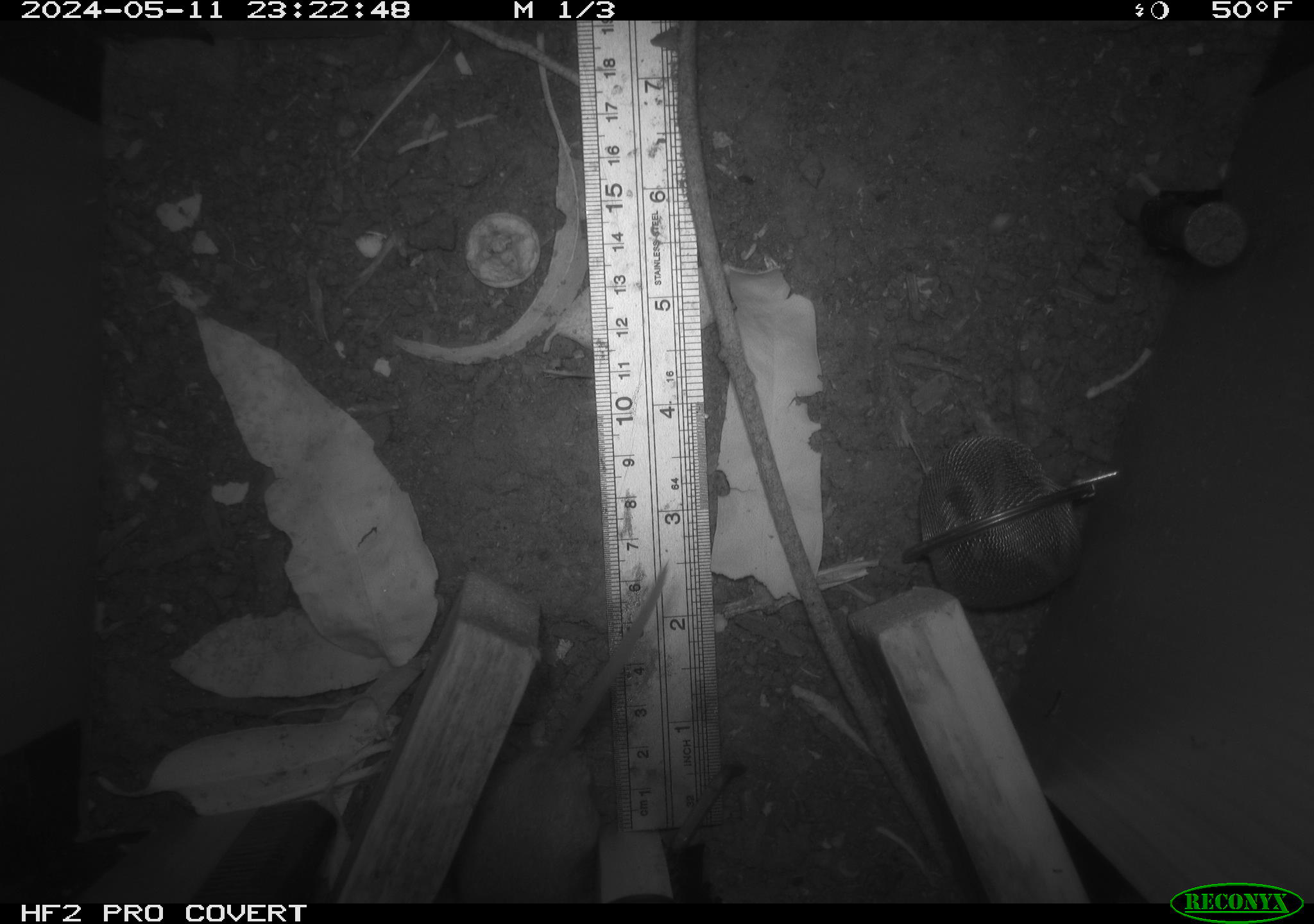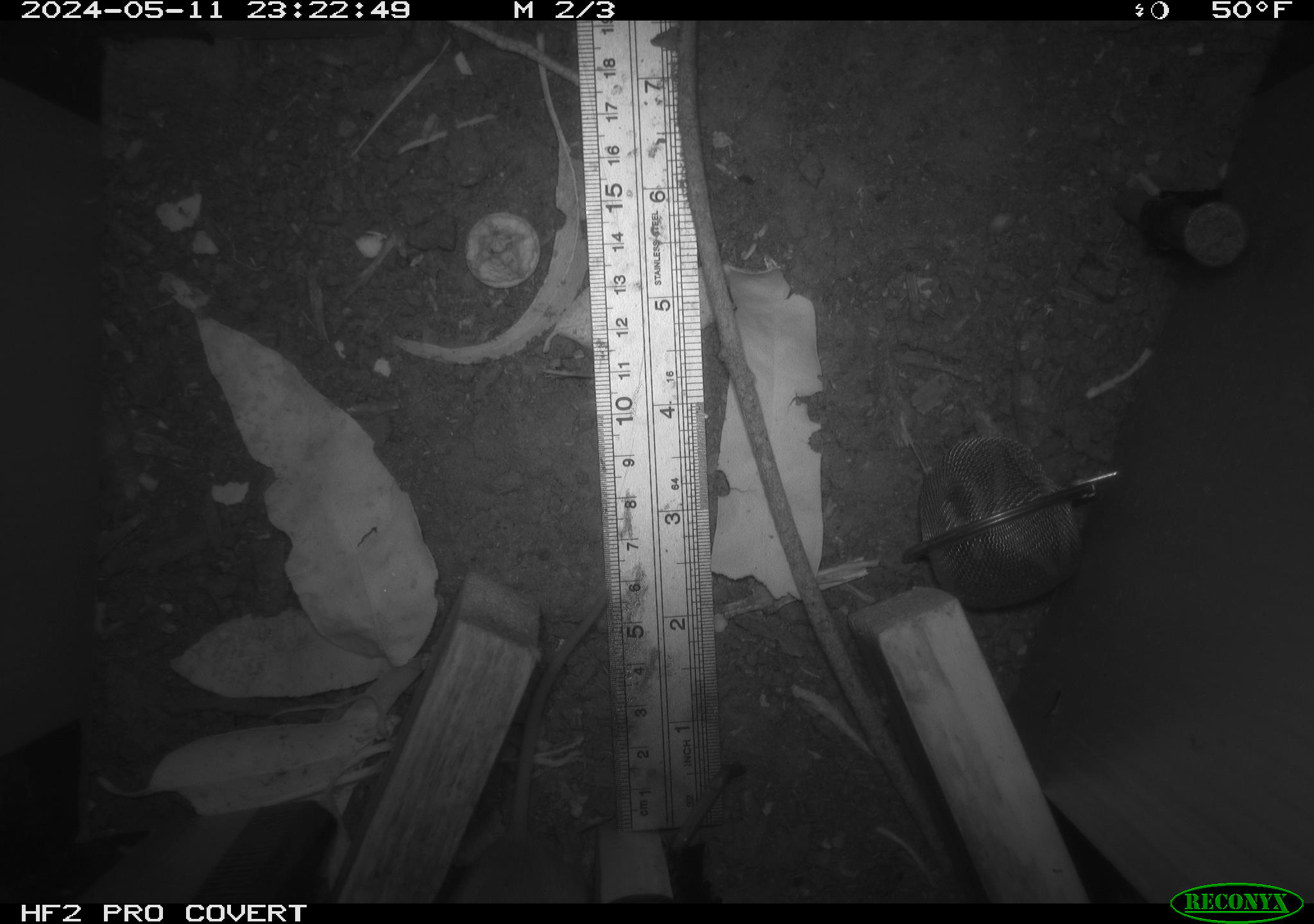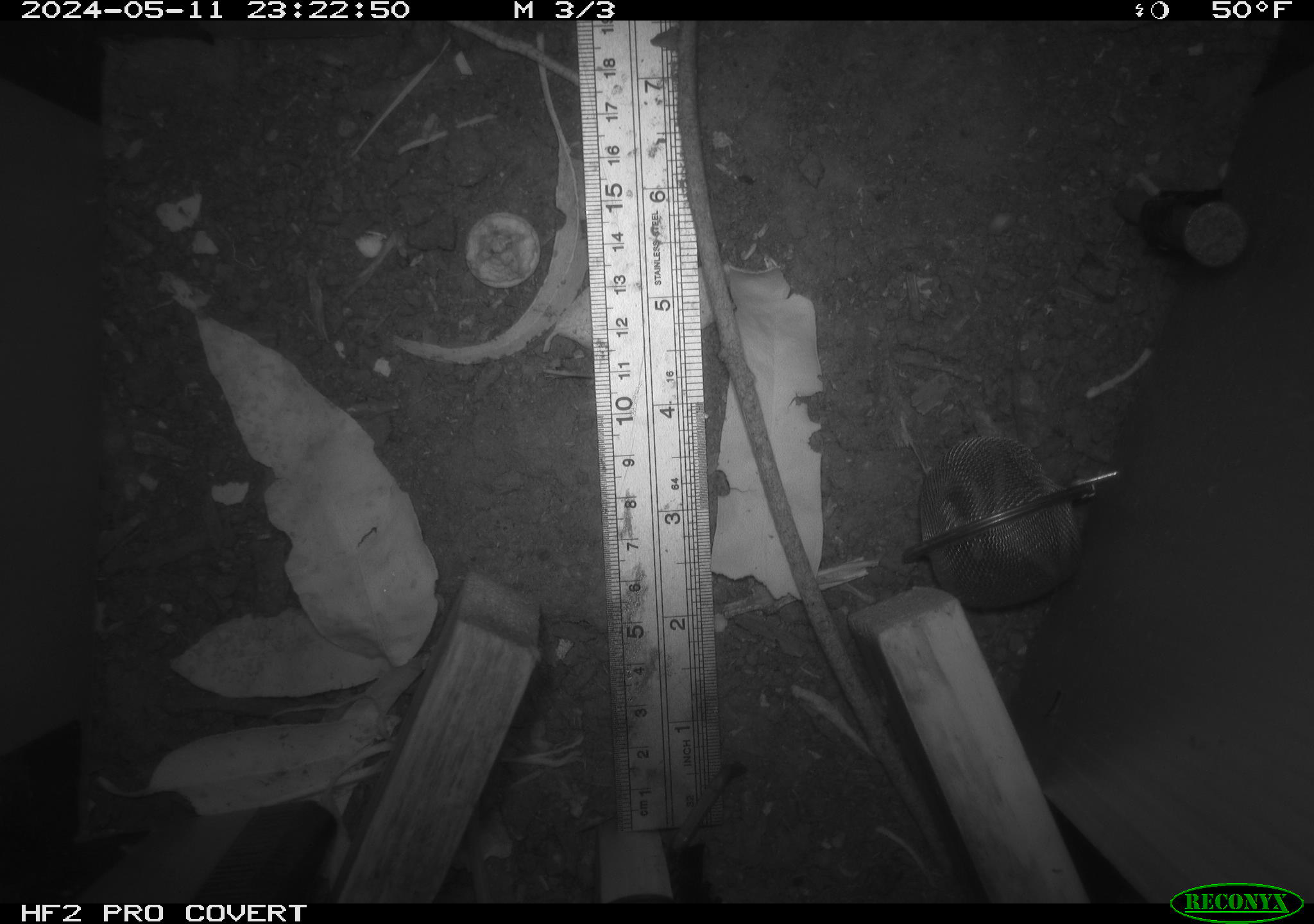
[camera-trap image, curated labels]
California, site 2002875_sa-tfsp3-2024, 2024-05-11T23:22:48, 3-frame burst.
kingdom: Animalia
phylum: Chordata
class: Mammalia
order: Rodentia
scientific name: Rodentia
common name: rodent